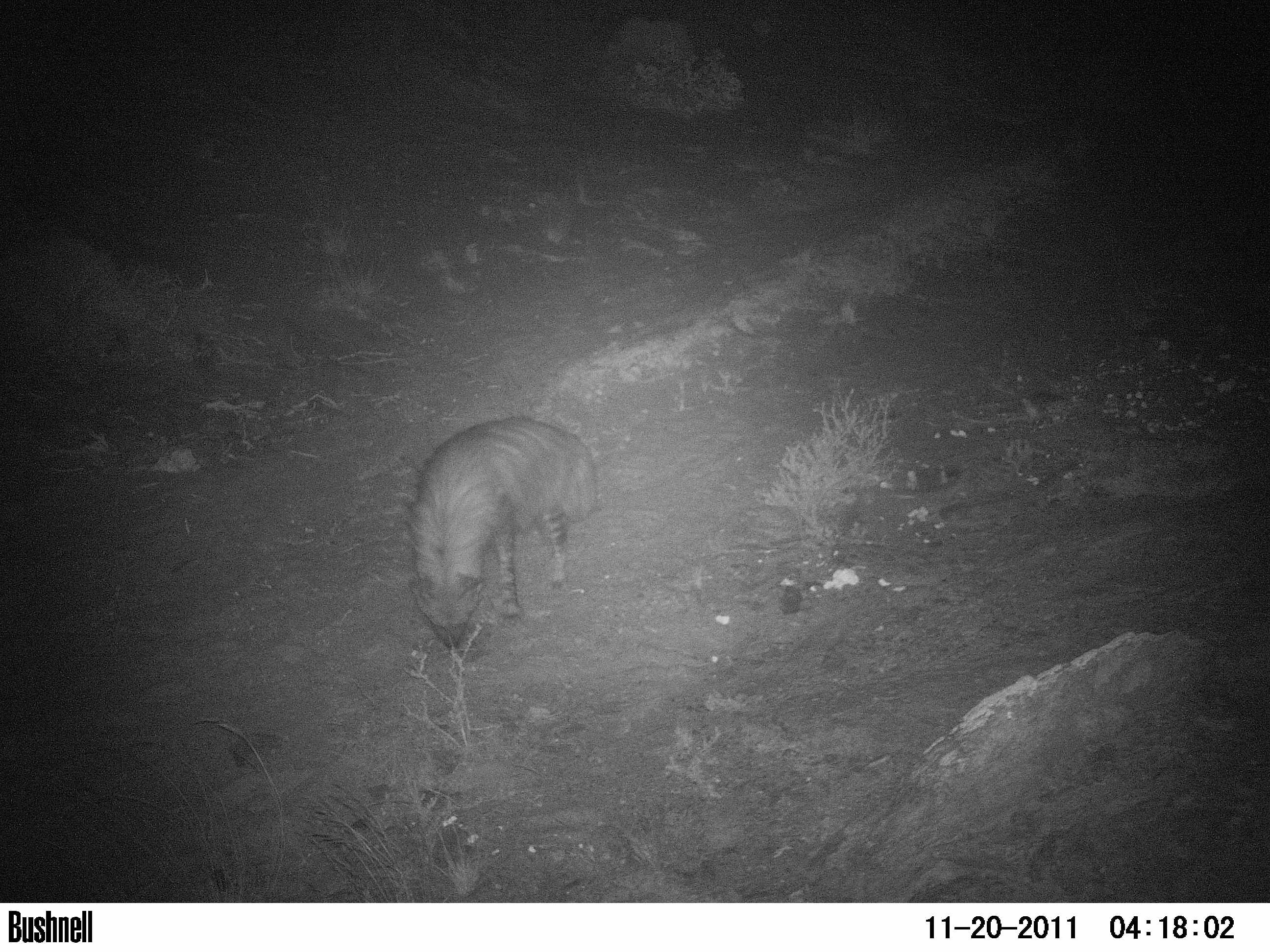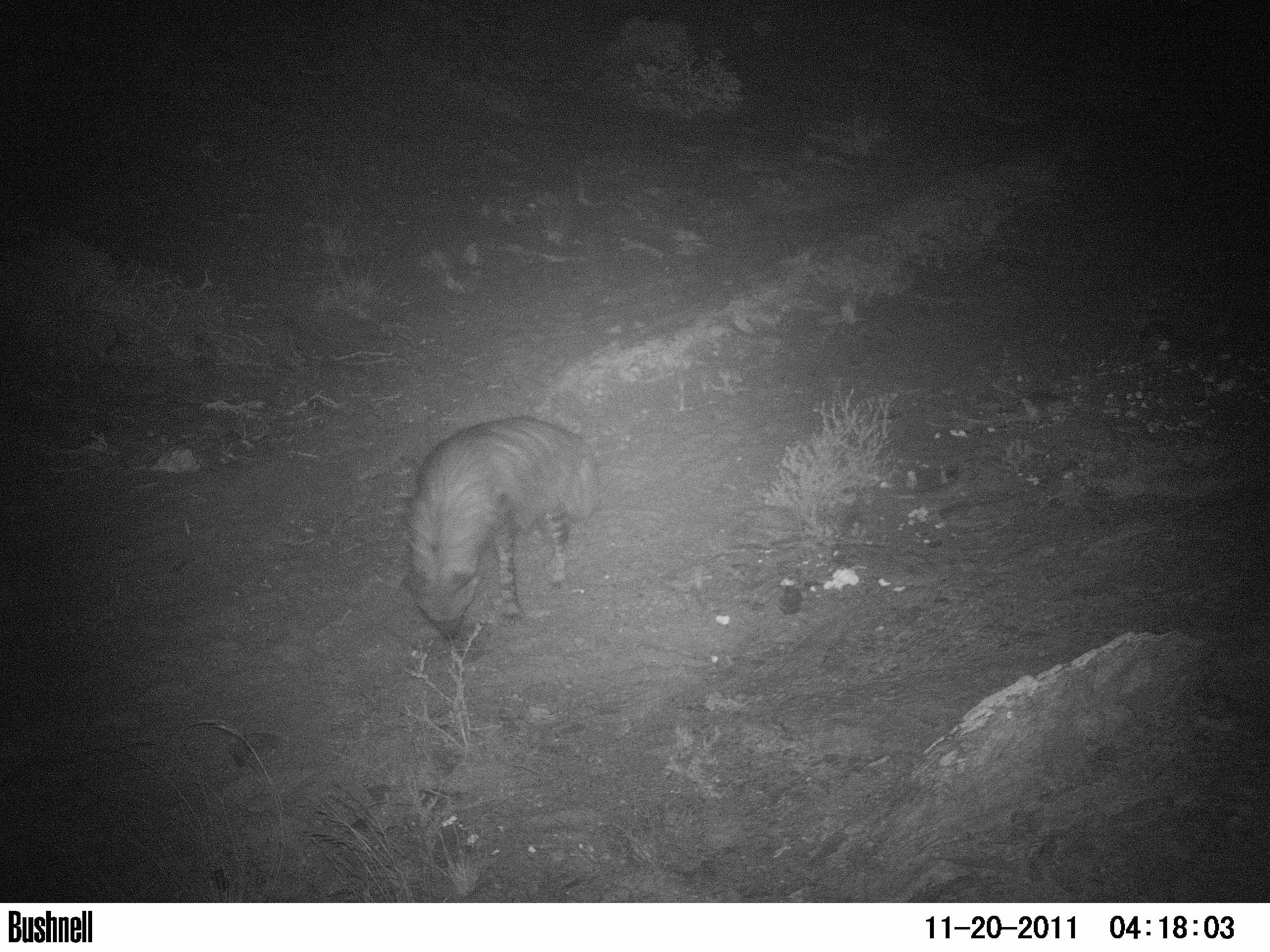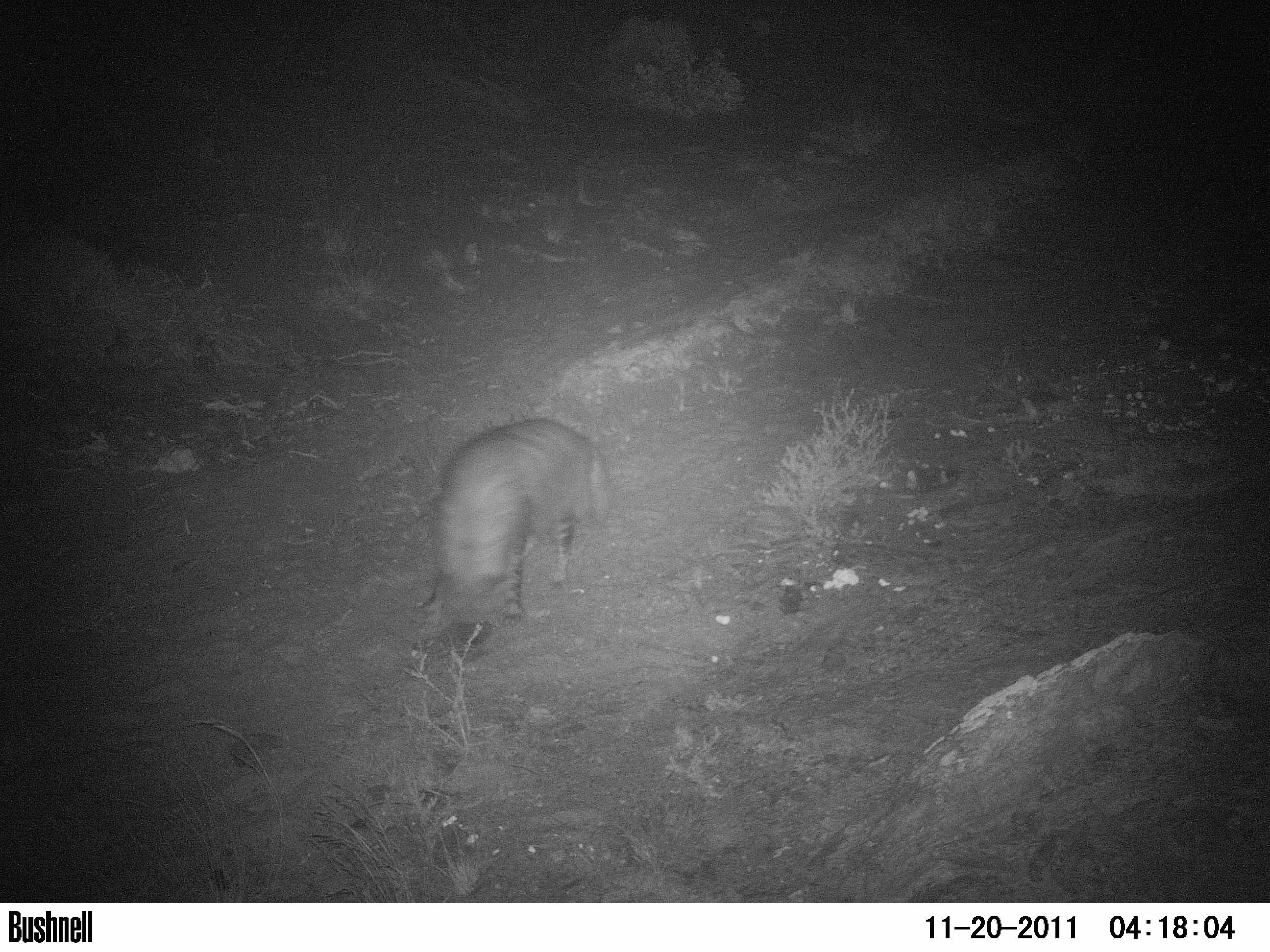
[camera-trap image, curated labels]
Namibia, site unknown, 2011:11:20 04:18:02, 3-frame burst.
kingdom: Animalia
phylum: Chordata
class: Mammalia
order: Carnivora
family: Hyaenidae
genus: Parahyaena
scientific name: Parahyaena brunnea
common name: brown hyena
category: hyaena brunnea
Hyaena brunnea (brown hyena) (Parahyaena brunnea).